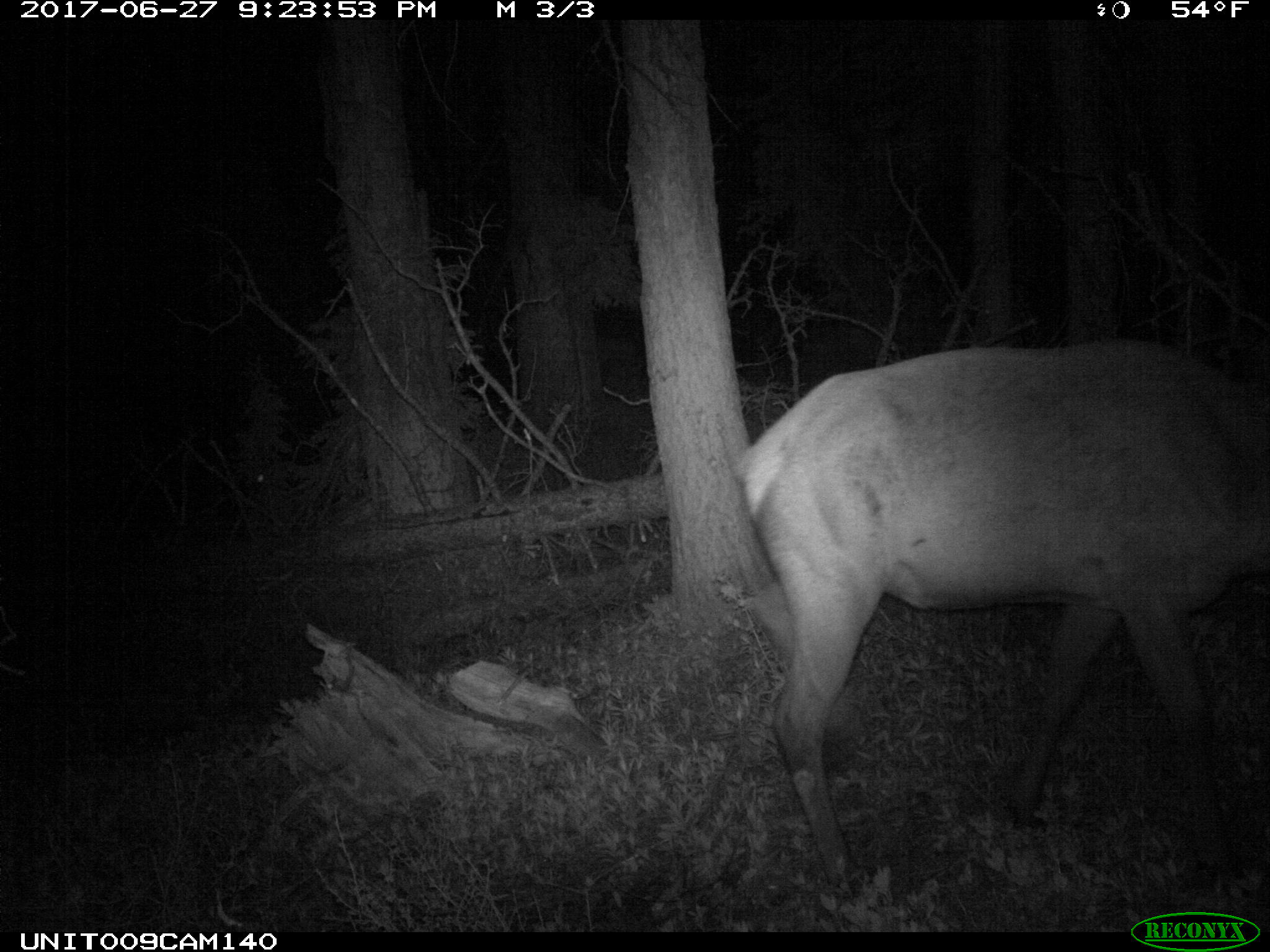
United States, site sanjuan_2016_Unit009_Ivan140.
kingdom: Animalia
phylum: Chordata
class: Mammalia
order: Artiodactyla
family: Cervidae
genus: Cervus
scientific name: Cervus elaphus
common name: red deer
Cervus elaphus (red deer).